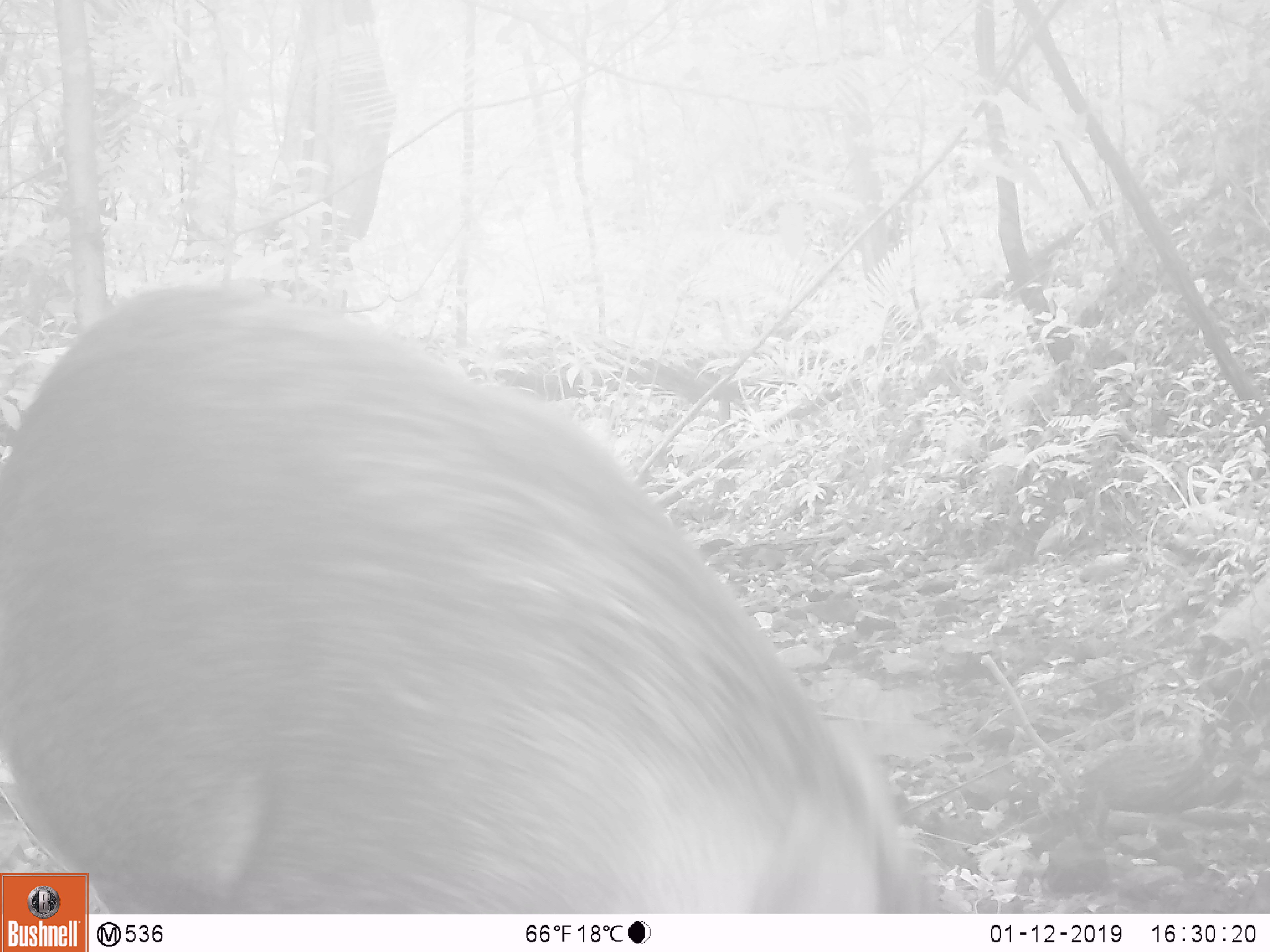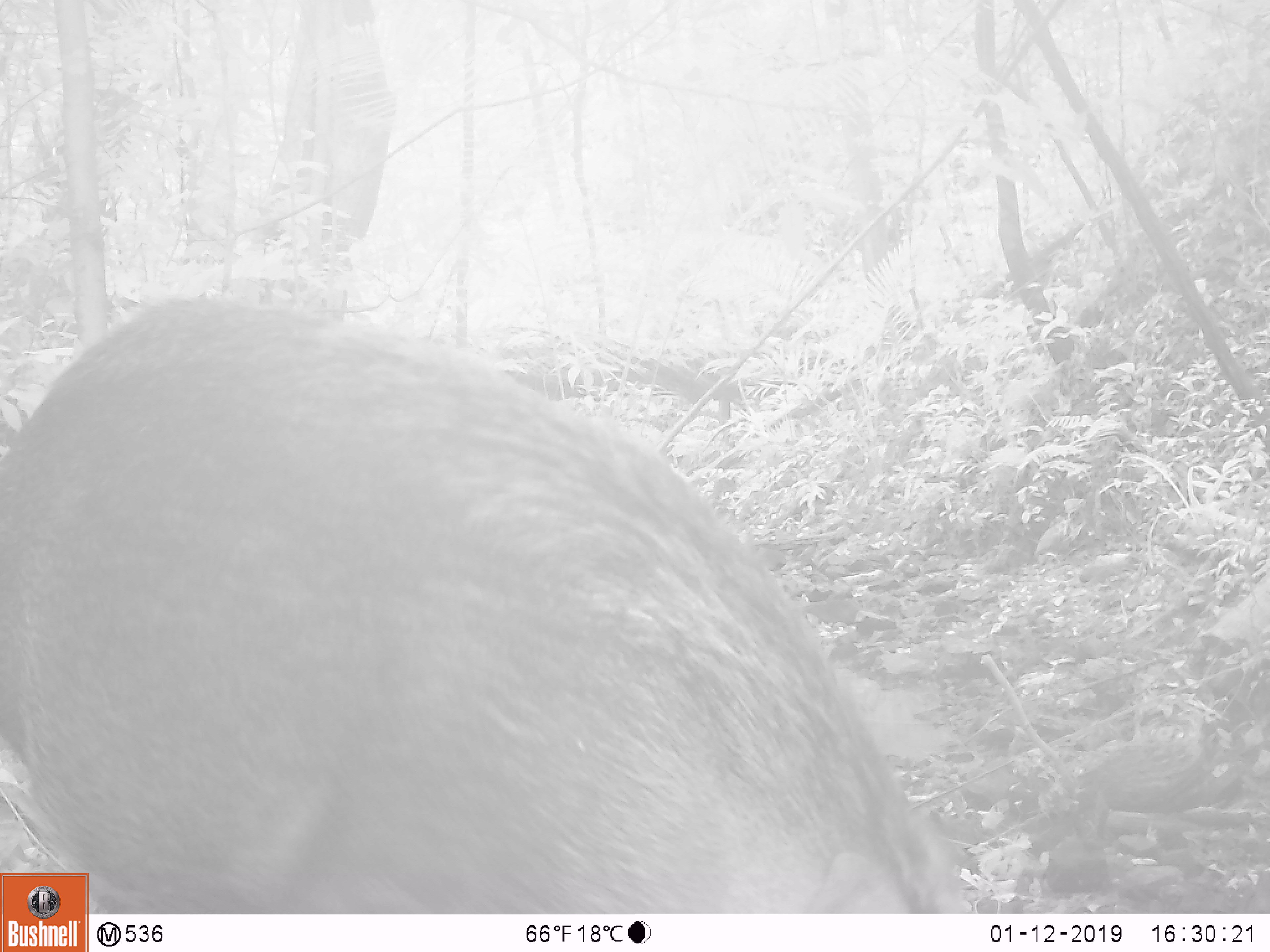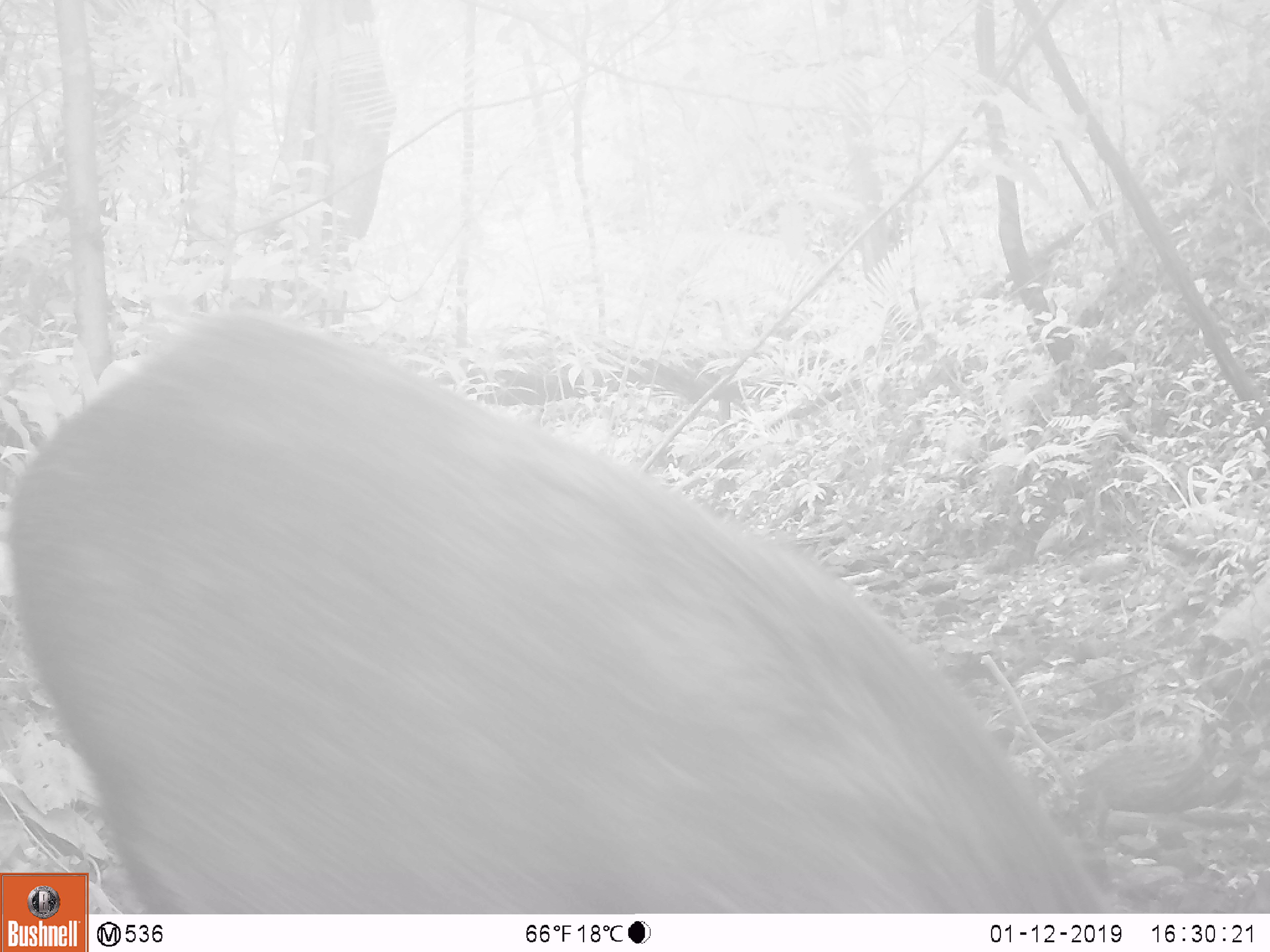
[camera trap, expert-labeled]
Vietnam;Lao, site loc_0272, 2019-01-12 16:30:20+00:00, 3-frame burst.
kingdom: Animalia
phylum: Chordata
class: Mammalia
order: Artiodactyla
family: Suidae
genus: Sus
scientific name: Sus scrofa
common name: eurasian wild pig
Eurasian wild pig (Sus scrofa). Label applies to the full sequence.